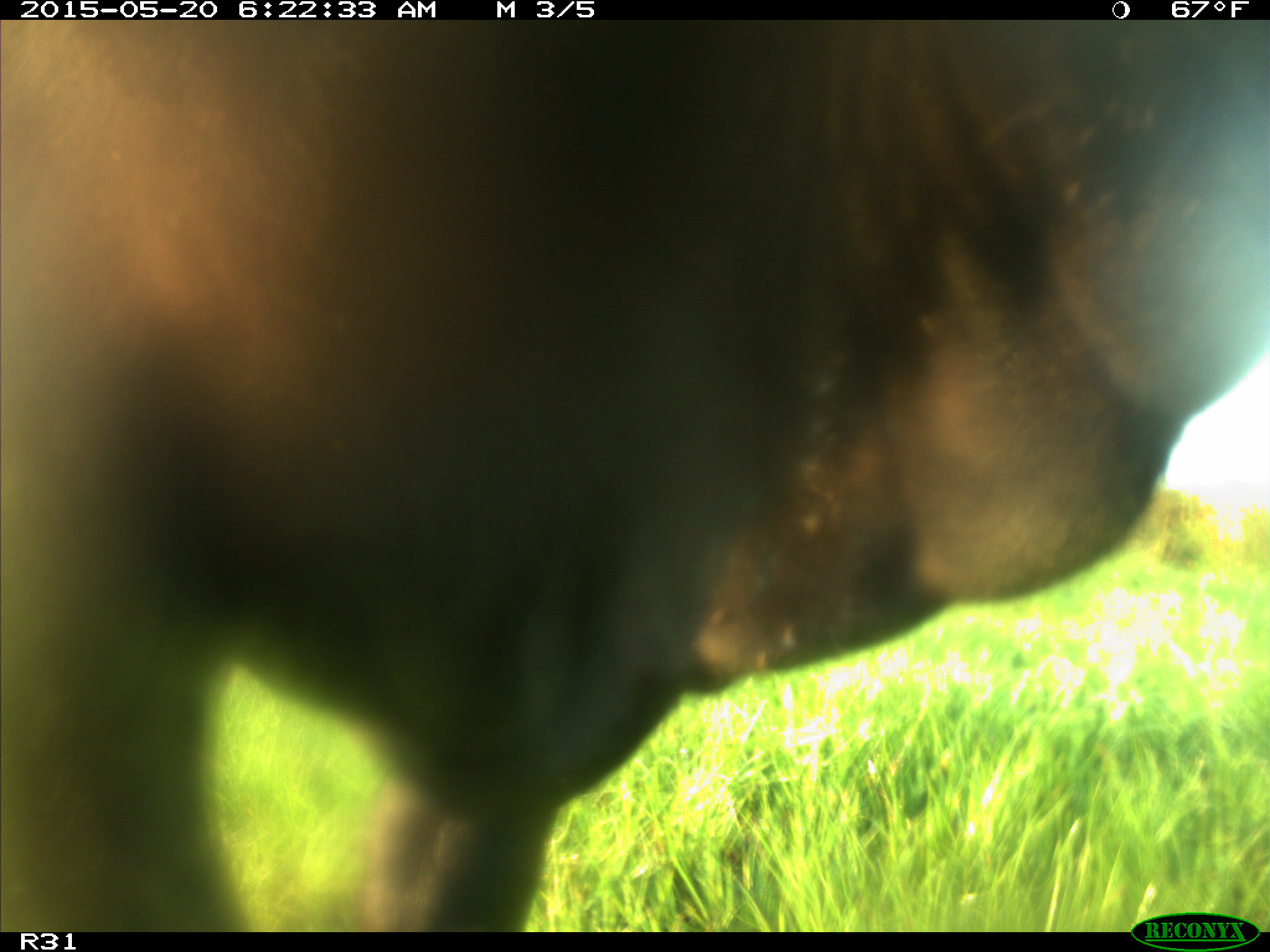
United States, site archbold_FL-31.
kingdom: Animalia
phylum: Chordata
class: Mammalia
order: Artiodactyla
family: Bovidae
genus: Bos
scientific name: Bos taurus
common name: domestic cow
Bos taurus (domestic cow).